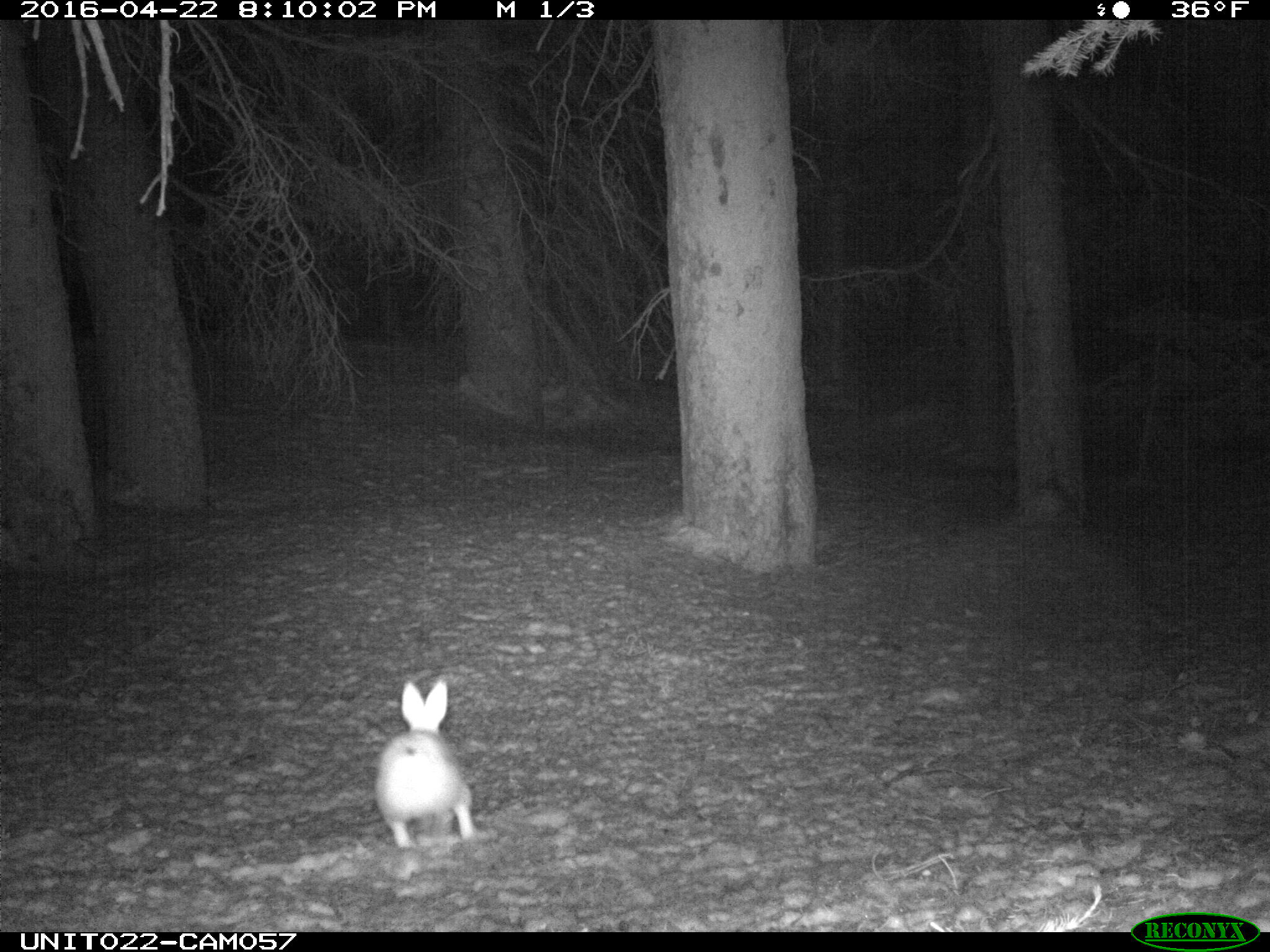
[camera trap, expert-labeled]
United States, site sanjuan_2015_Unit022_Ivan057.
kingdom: Animalia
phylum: Chordata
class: Mammalia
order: Lagomorpha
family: Leporidae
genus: Lepus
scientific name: Lepus americanus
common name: snowshoe hare